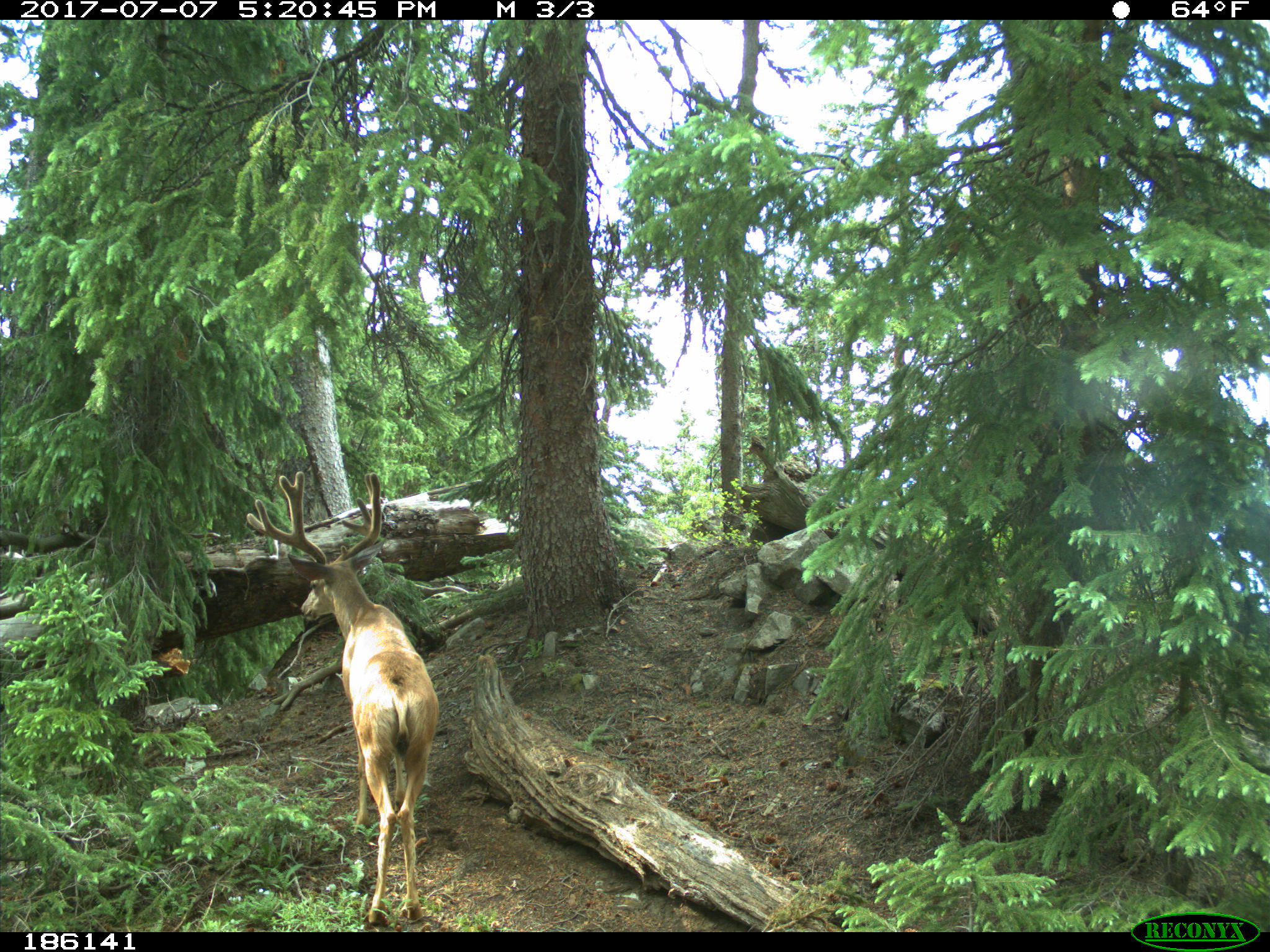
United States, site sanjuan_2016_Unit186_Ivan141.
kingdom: Animalia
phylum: Chordata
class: Mammalia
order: Artiodactyla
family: Cervidae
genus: Odocoileus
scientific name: Odocoileus hemionus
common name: mule deer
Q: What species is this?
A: Odocoileus hemionus (mule deer).